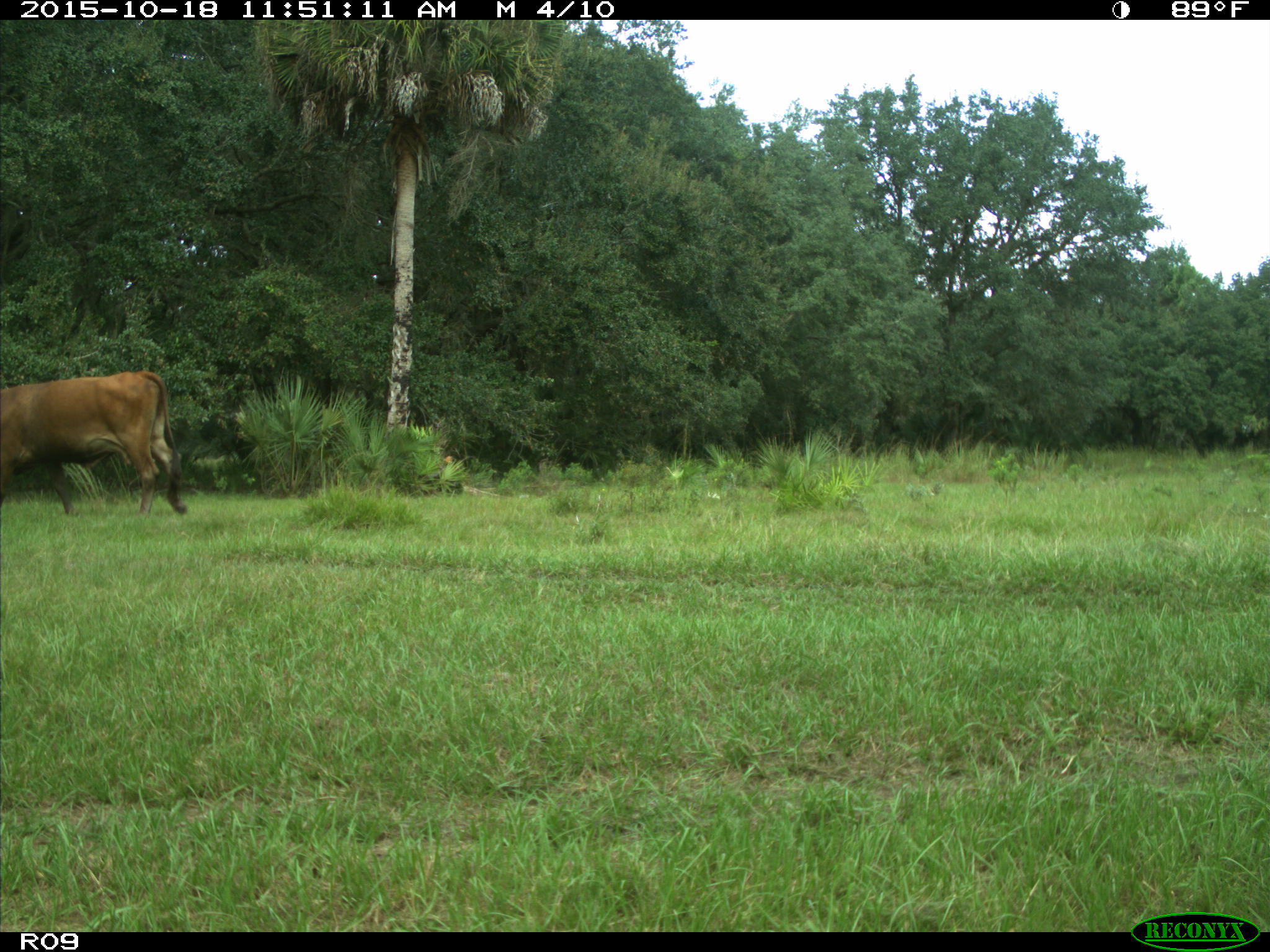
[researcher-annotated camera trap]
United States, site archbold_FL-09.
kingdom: Animalia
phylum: Chordata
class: Mammalia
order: Artiodactyla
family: Bovidae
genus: Bos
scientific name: Bos taurus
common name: domestic cow